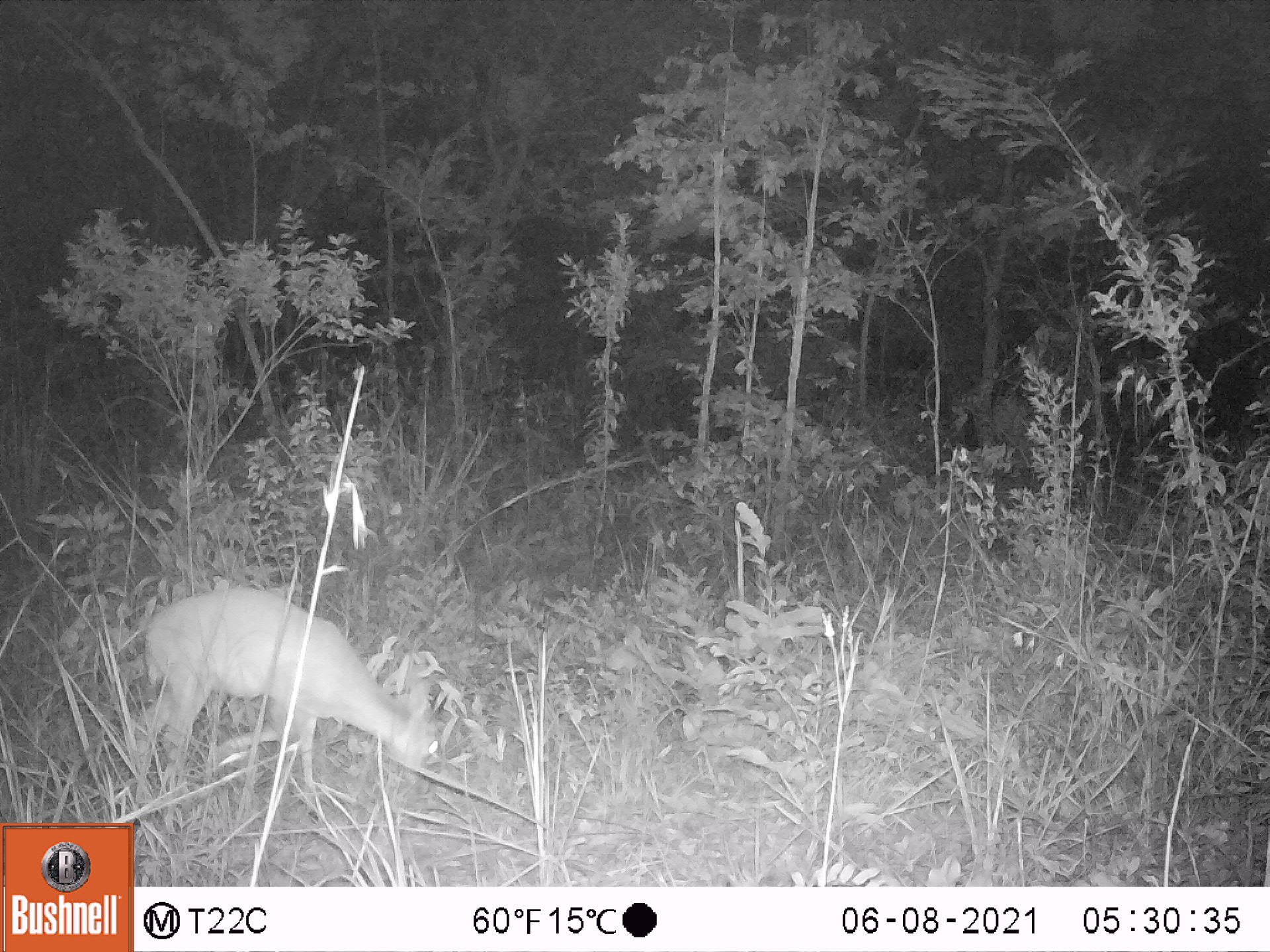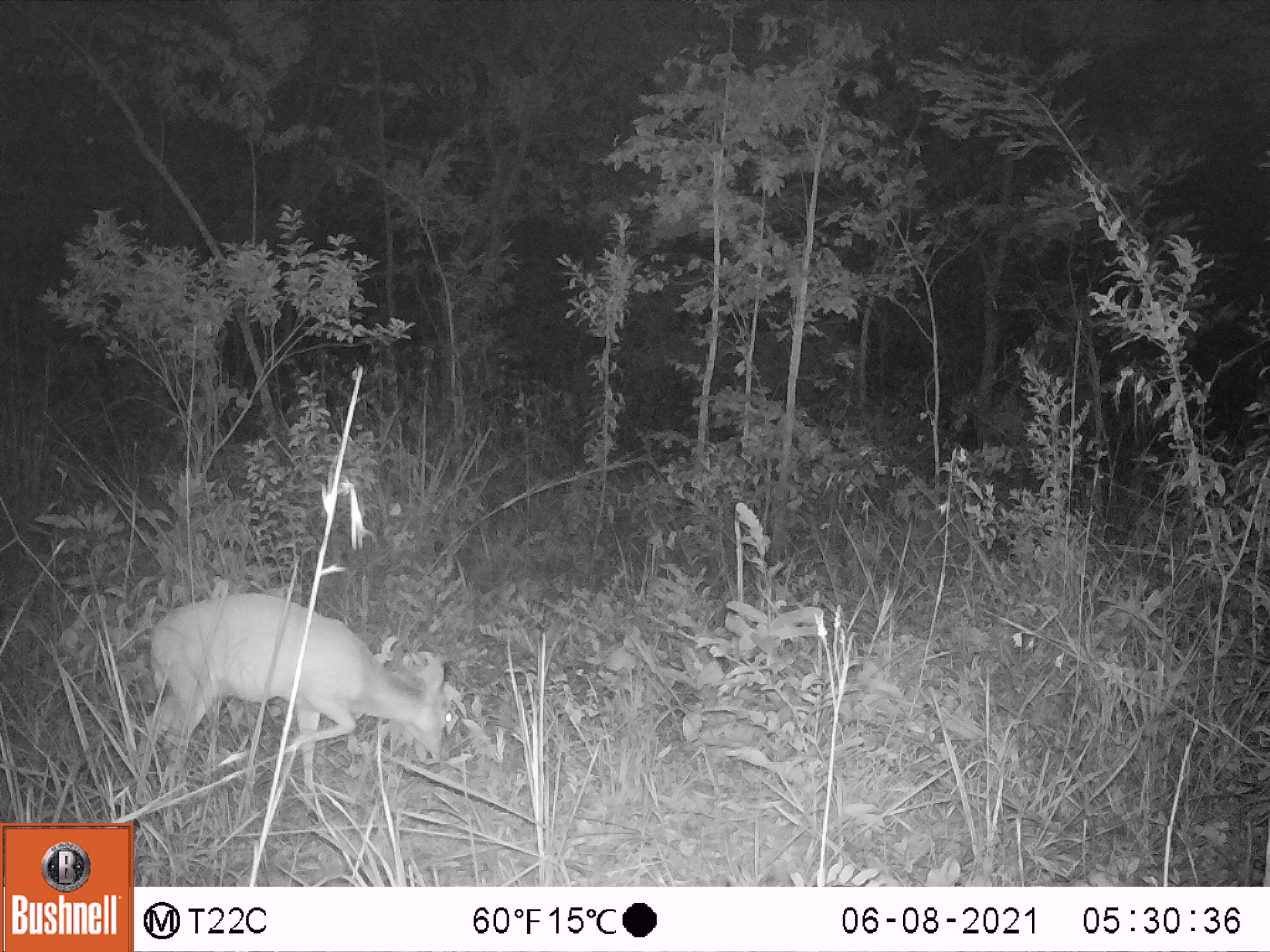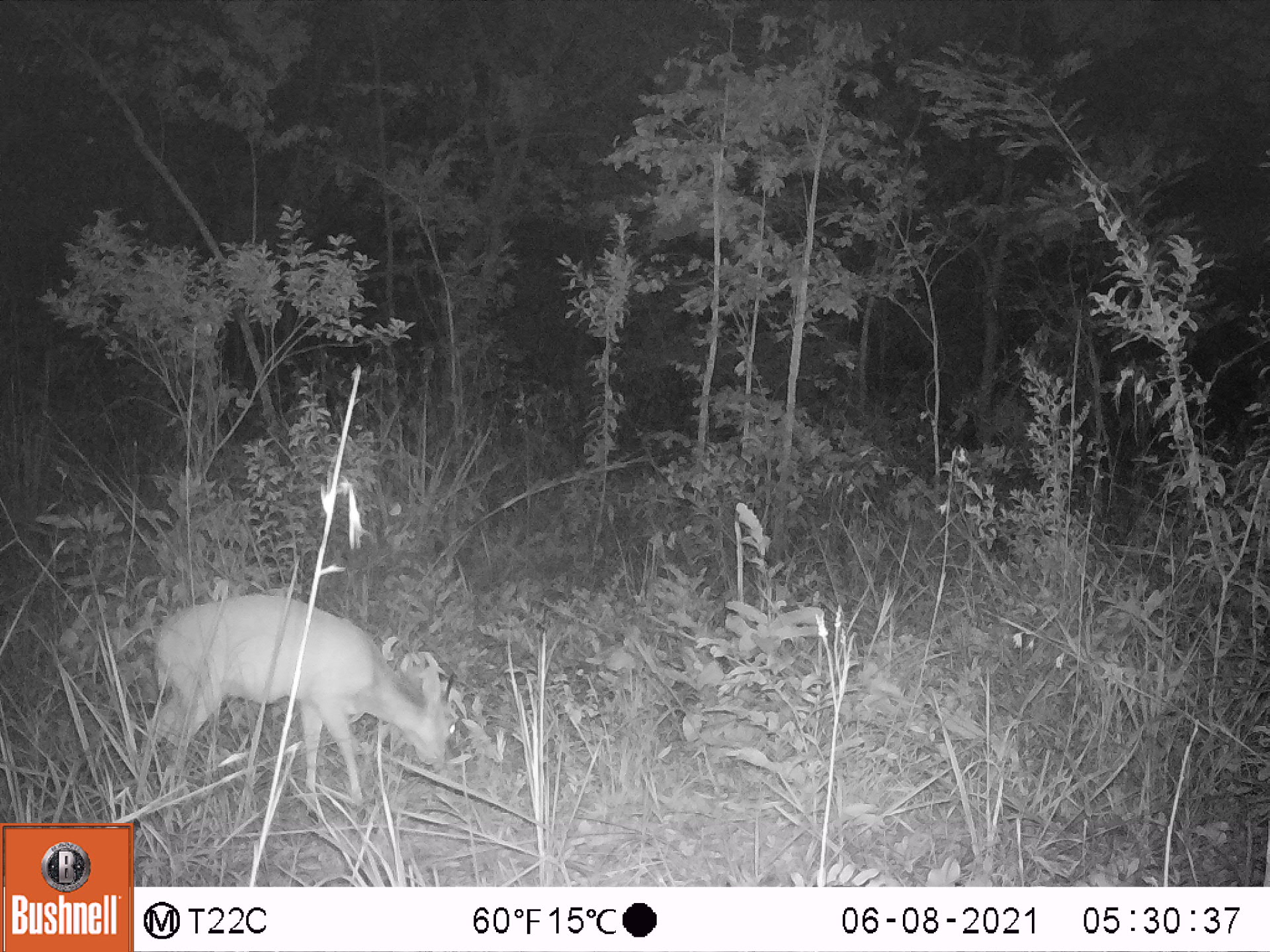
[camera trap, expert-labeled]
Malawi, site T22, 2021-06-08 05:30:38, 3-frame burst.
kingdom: Animalia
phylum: Chordata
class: Mammalia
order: Artiodactyla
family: Bovidae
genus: Sylvicapra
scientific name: Sylvicapra grimmia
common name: common duiker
Common duiker (Sylvicapra grimmia), count 1.